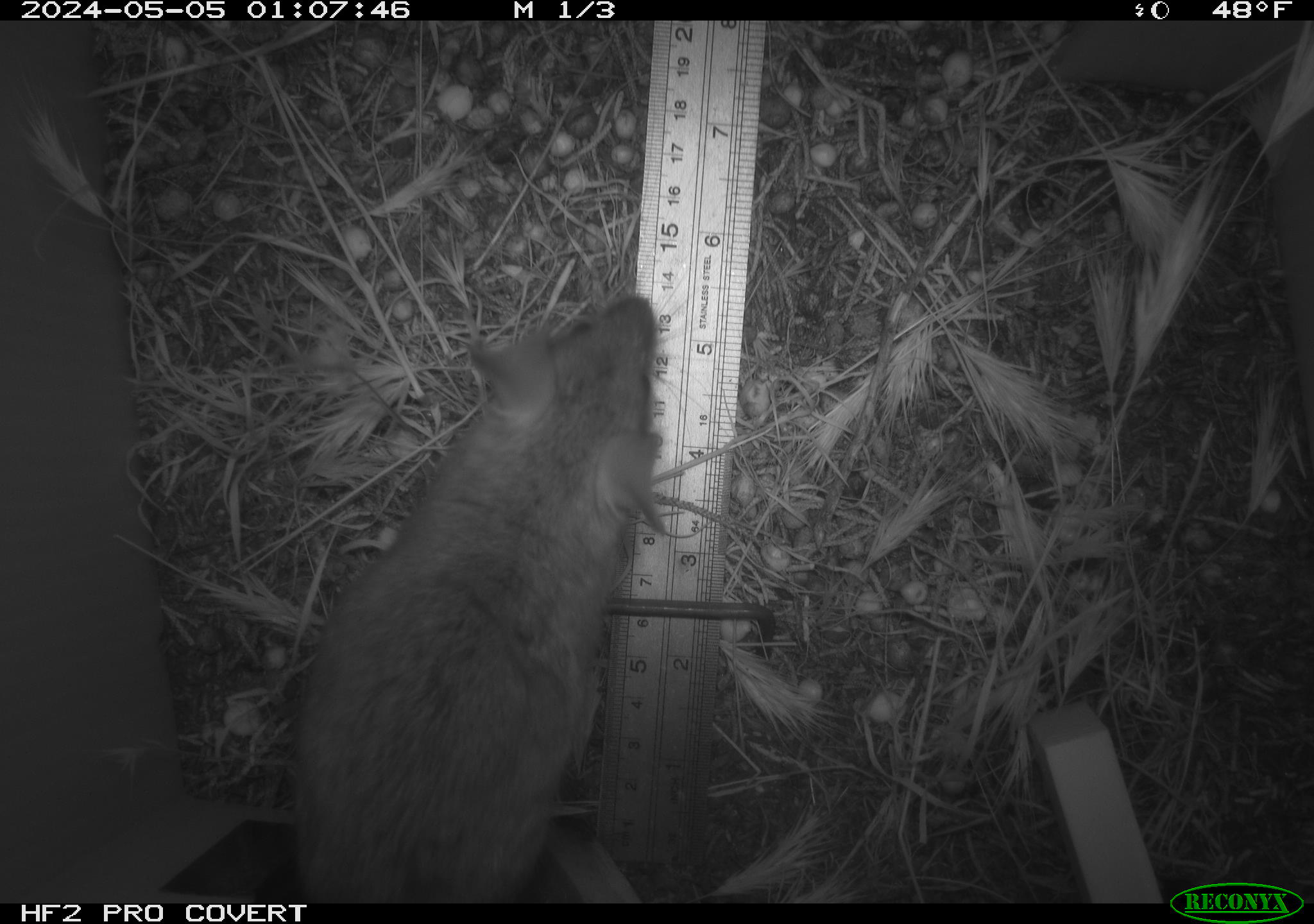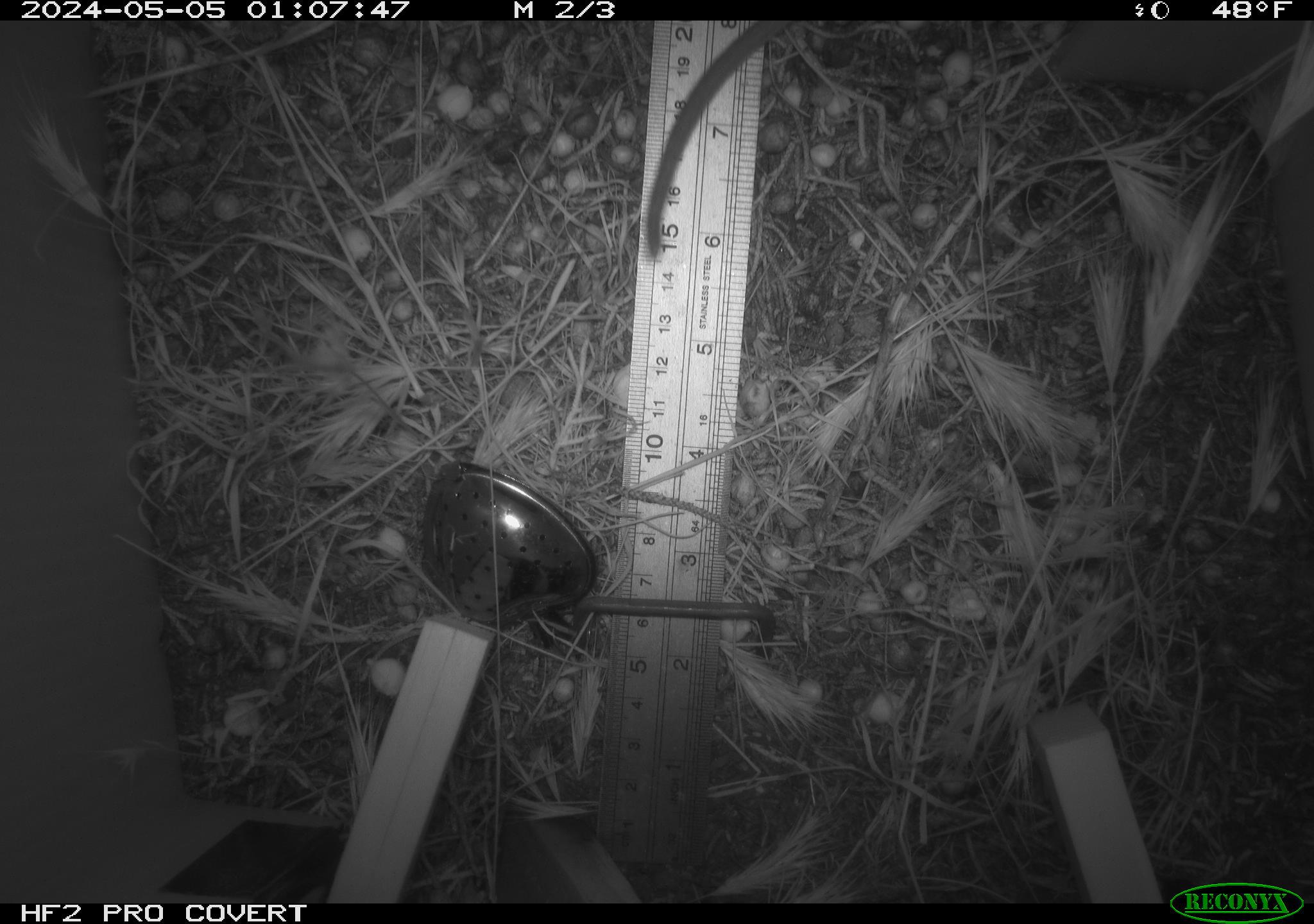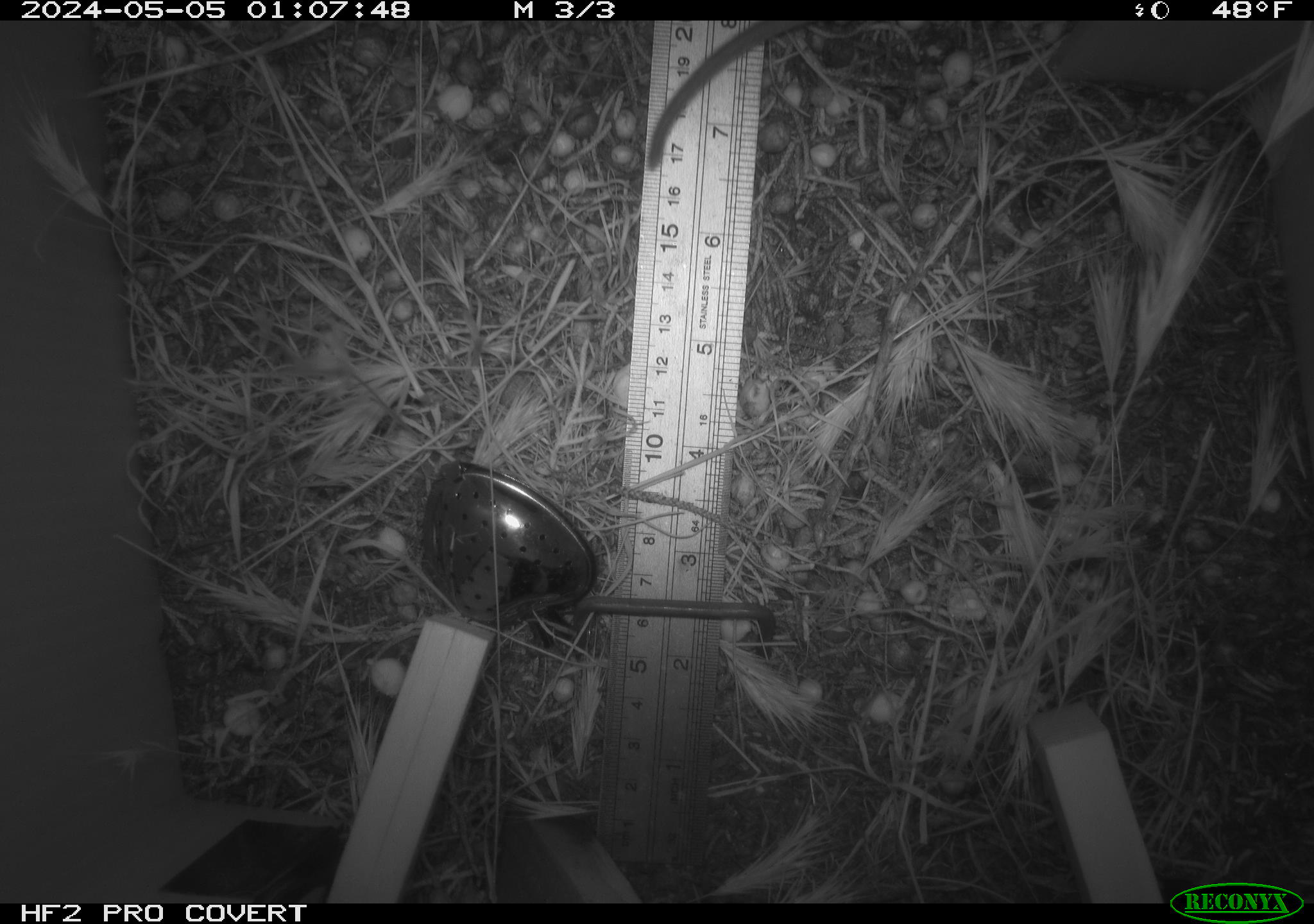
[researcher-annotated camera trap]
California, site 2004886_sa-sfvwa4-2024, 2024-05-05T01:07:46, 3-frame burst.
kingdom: Animalia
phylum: Chordata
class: Mammalia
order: Rodentia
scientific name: Rodentia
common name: mouse species